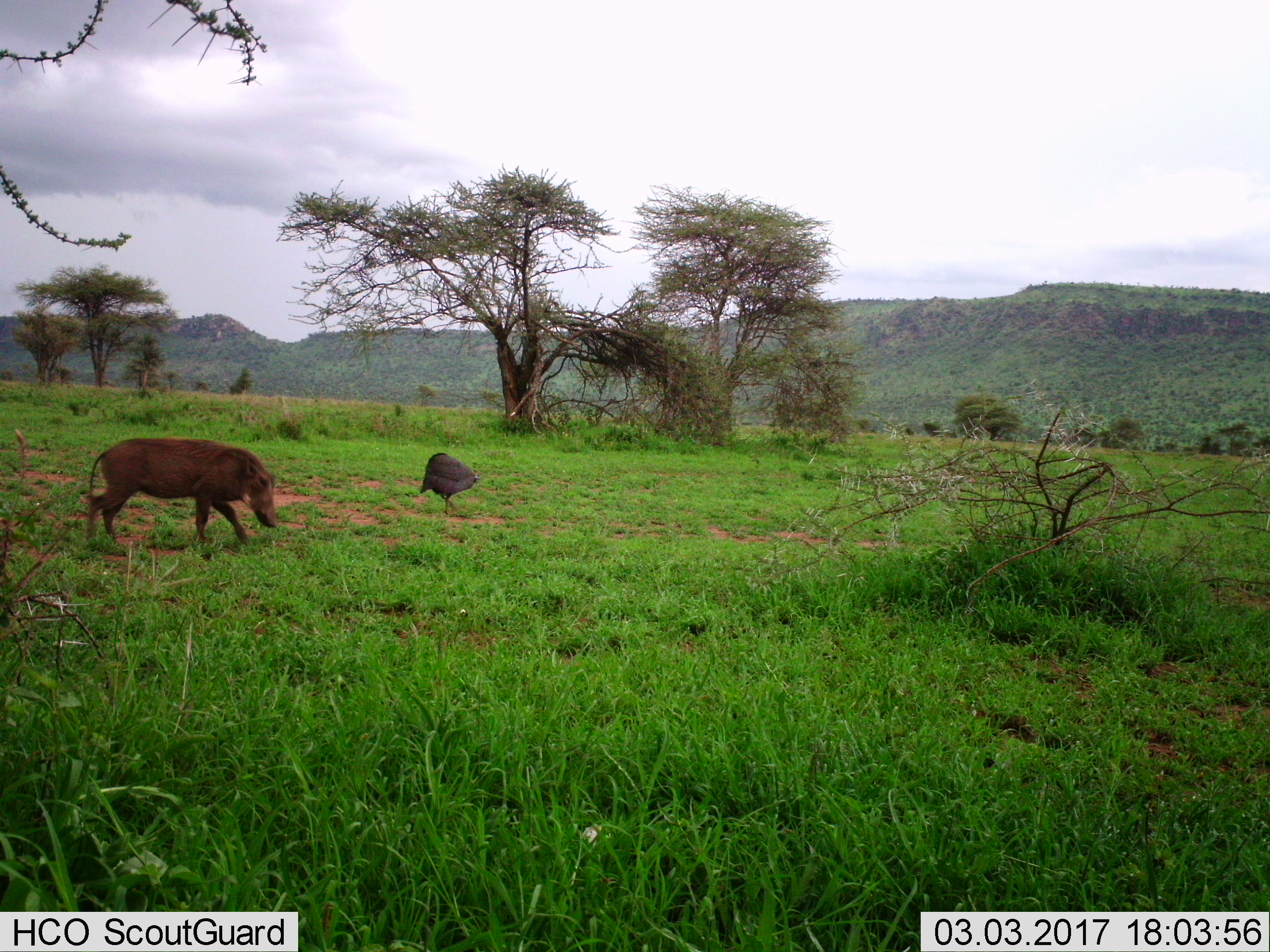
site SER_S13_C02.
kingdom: Animalia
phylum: Chordata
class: Aves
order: Galliformes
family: Numididae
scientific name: Numididae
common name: guineafowl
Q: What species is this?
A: Guineafowl (Numididae).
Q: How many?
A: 1.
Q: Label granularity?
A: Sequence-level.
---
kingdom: Animalia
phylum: Chordata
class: Mammalia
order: Artiodactyla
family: Suidae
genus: Phacochoerus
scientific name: Phacochoerus africanus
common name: warthog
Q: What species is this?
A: Warthog (Phacochoerus africanus).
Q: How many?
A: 1.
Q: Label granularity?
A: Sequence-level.